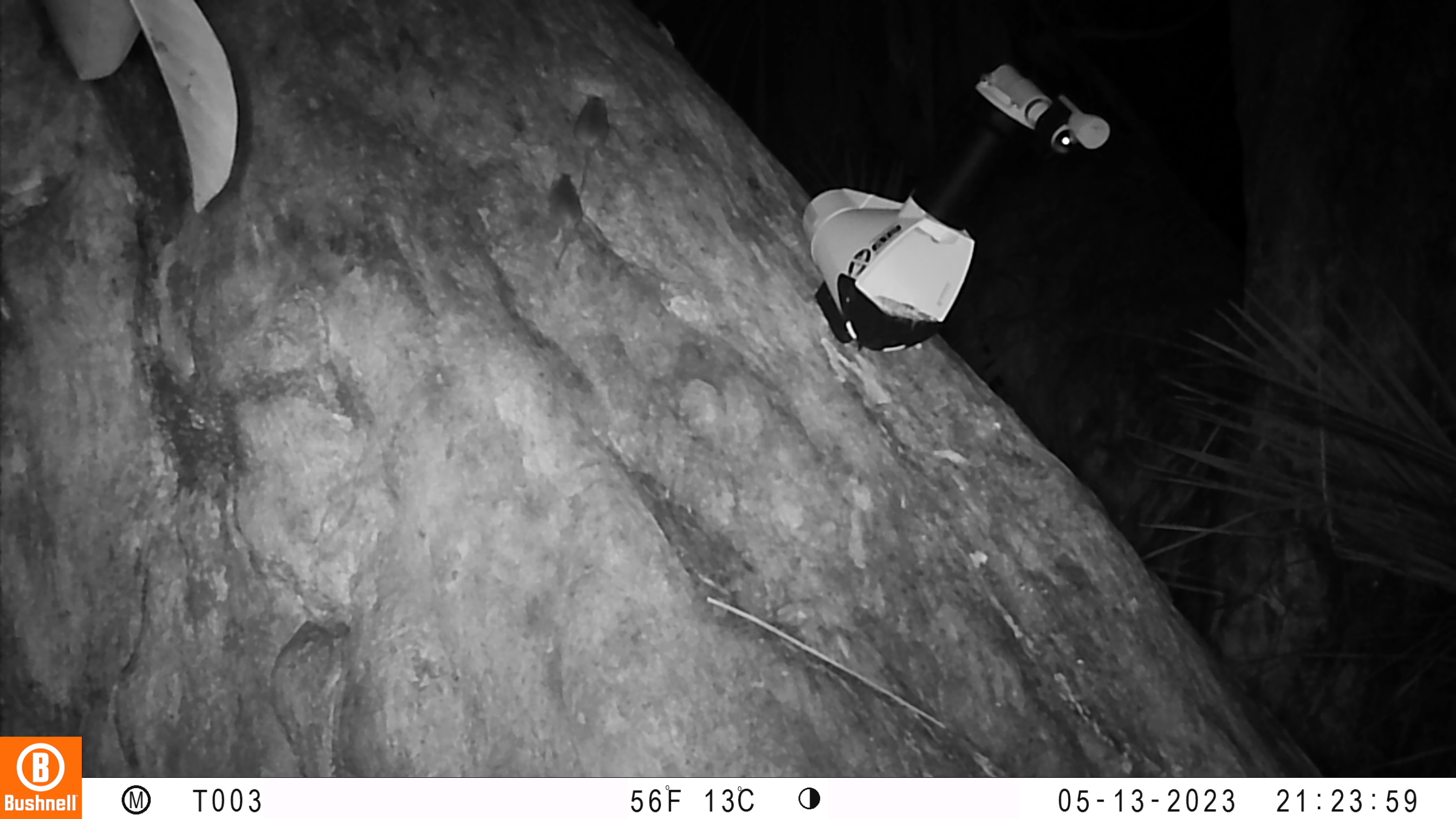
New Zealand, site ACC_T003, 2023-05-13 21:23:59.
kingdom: Animalia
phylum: Chordata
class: Mammalia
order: Rodentia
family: Muridae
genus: Mus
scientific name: Mus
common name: mouse